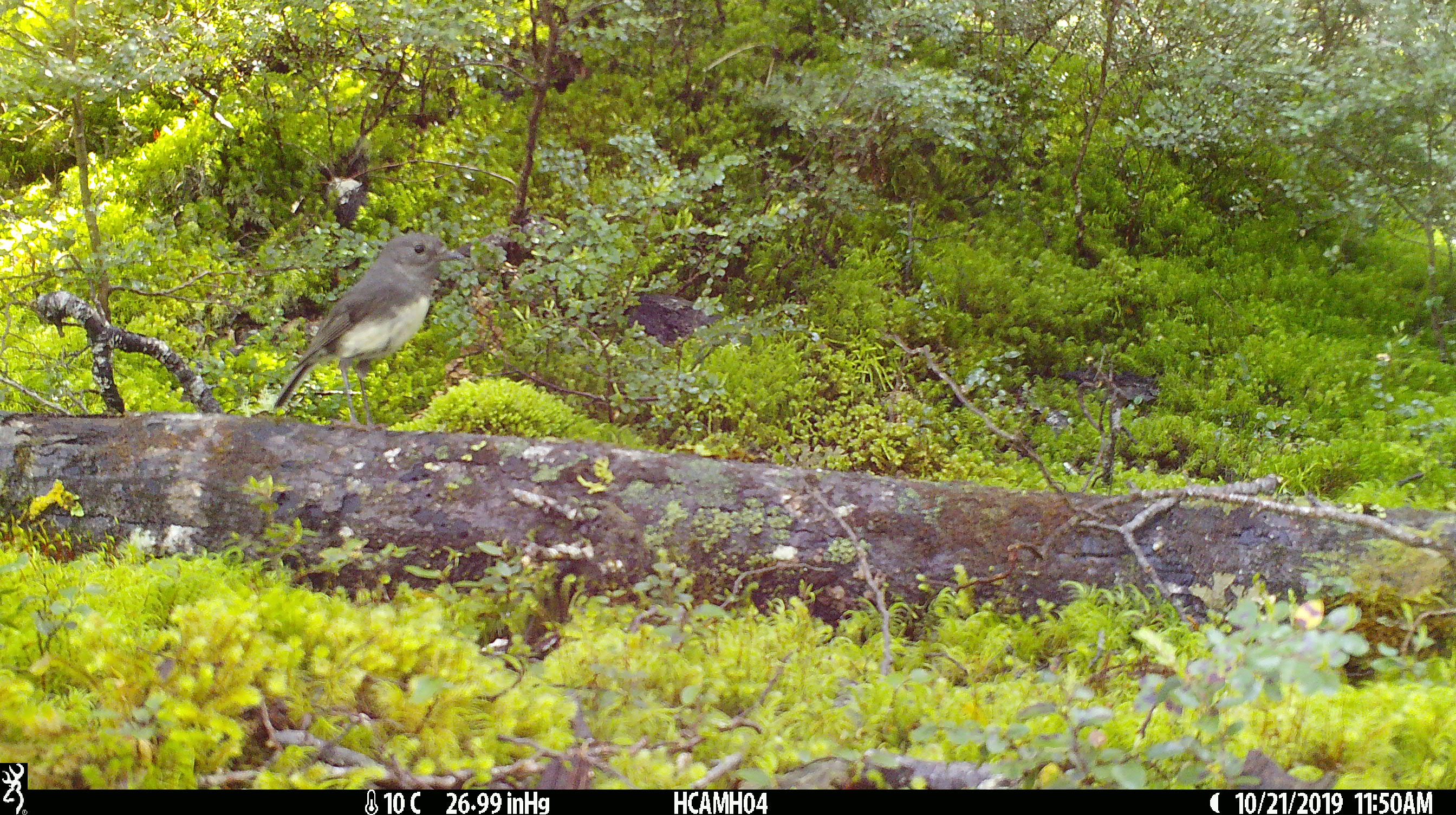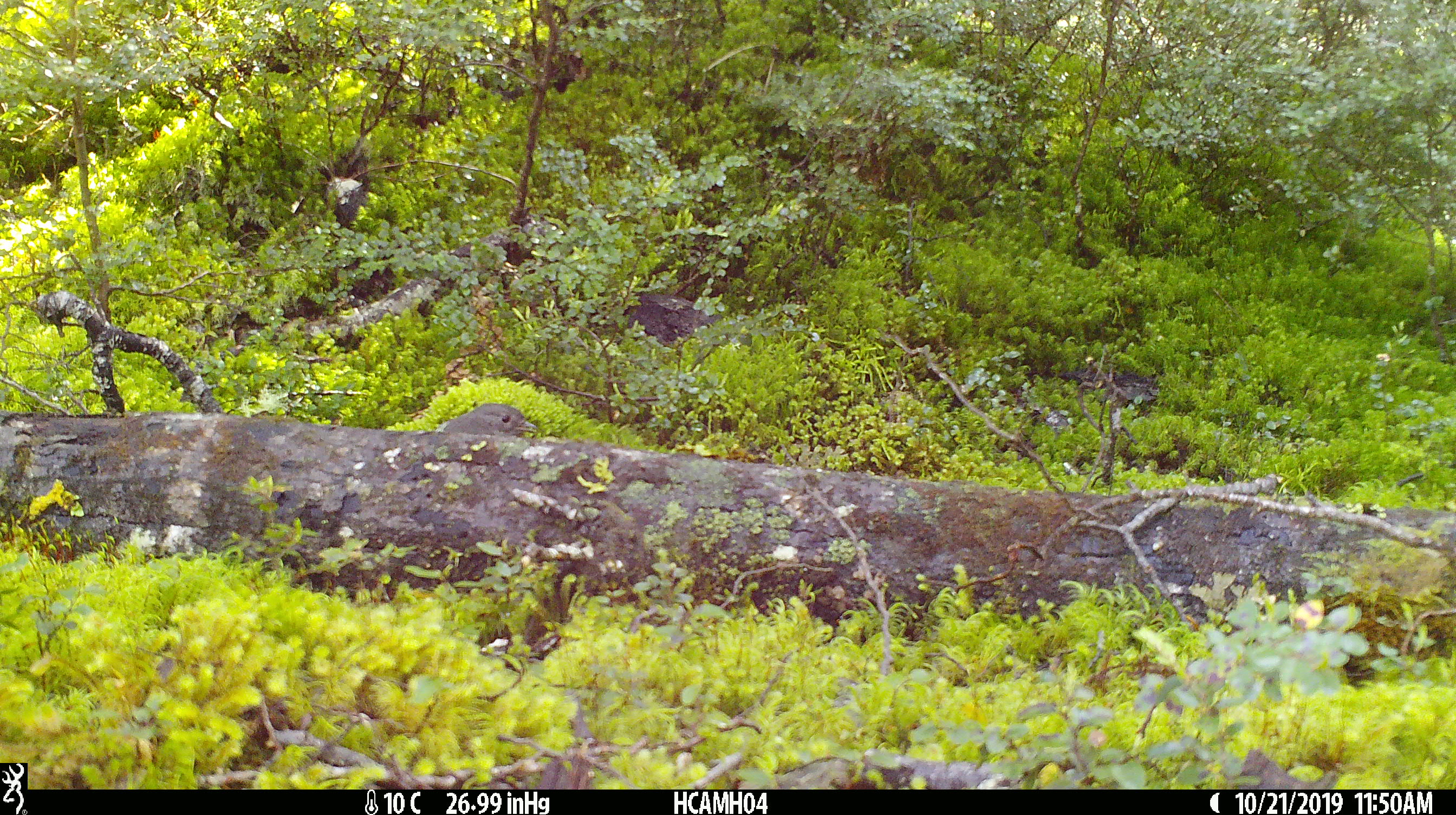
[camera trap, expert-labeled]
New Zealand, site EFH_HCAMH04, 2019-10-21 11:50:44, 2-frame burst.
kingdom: Animalia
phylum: Chordata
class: Aves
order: Passeriformes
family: Petroicidae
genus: Petroica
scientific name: Petroica australis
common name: new zealand robin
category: robin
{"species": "robin (new zealand robin) (Petroica australis)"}